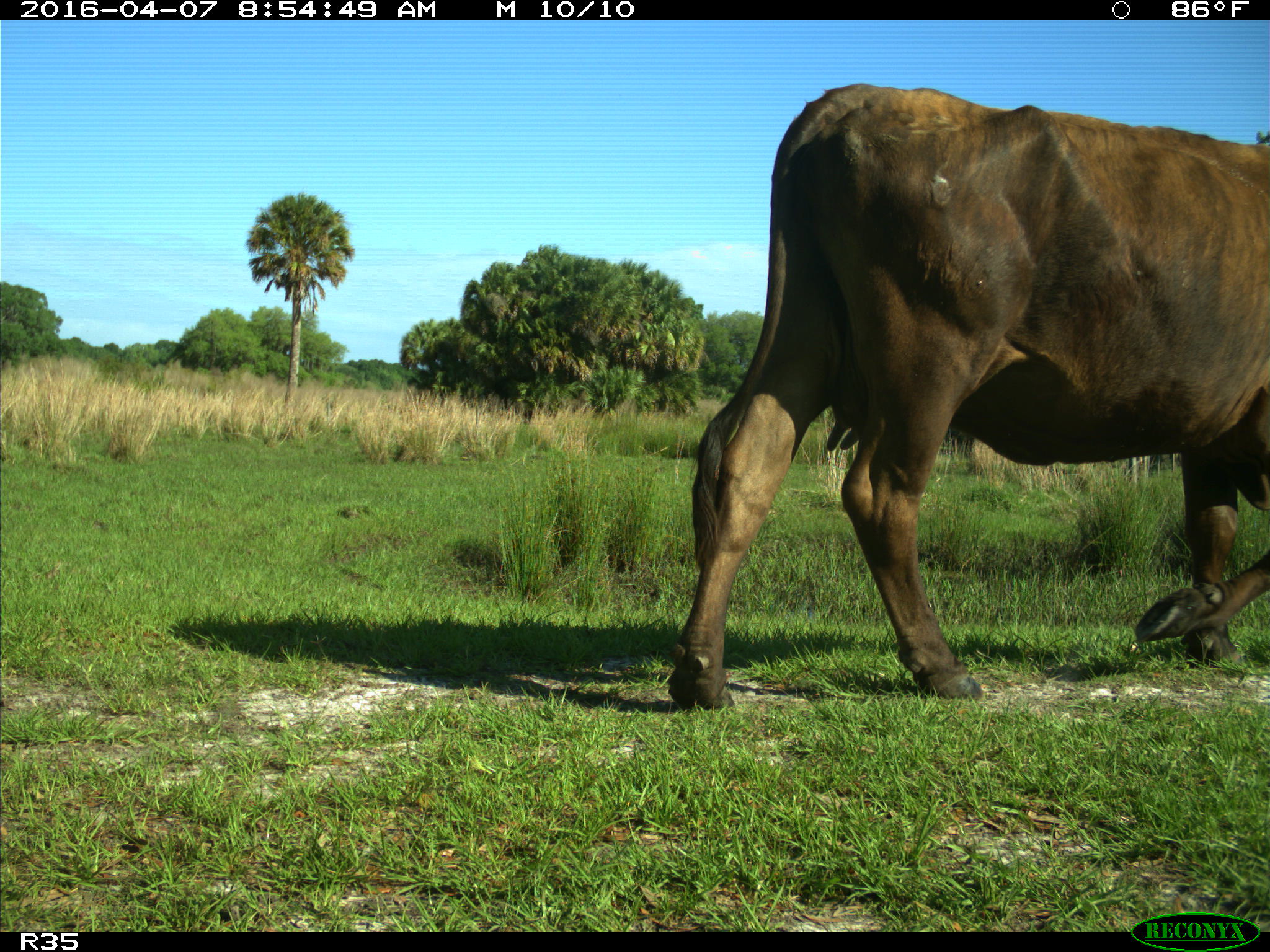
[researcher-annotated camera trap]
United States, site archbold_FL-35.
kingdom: Animalia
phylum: Chordata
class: Mammalia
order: Artiodactyla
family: Bovidae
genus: Bos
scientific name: Bos taurus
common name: domestic cow